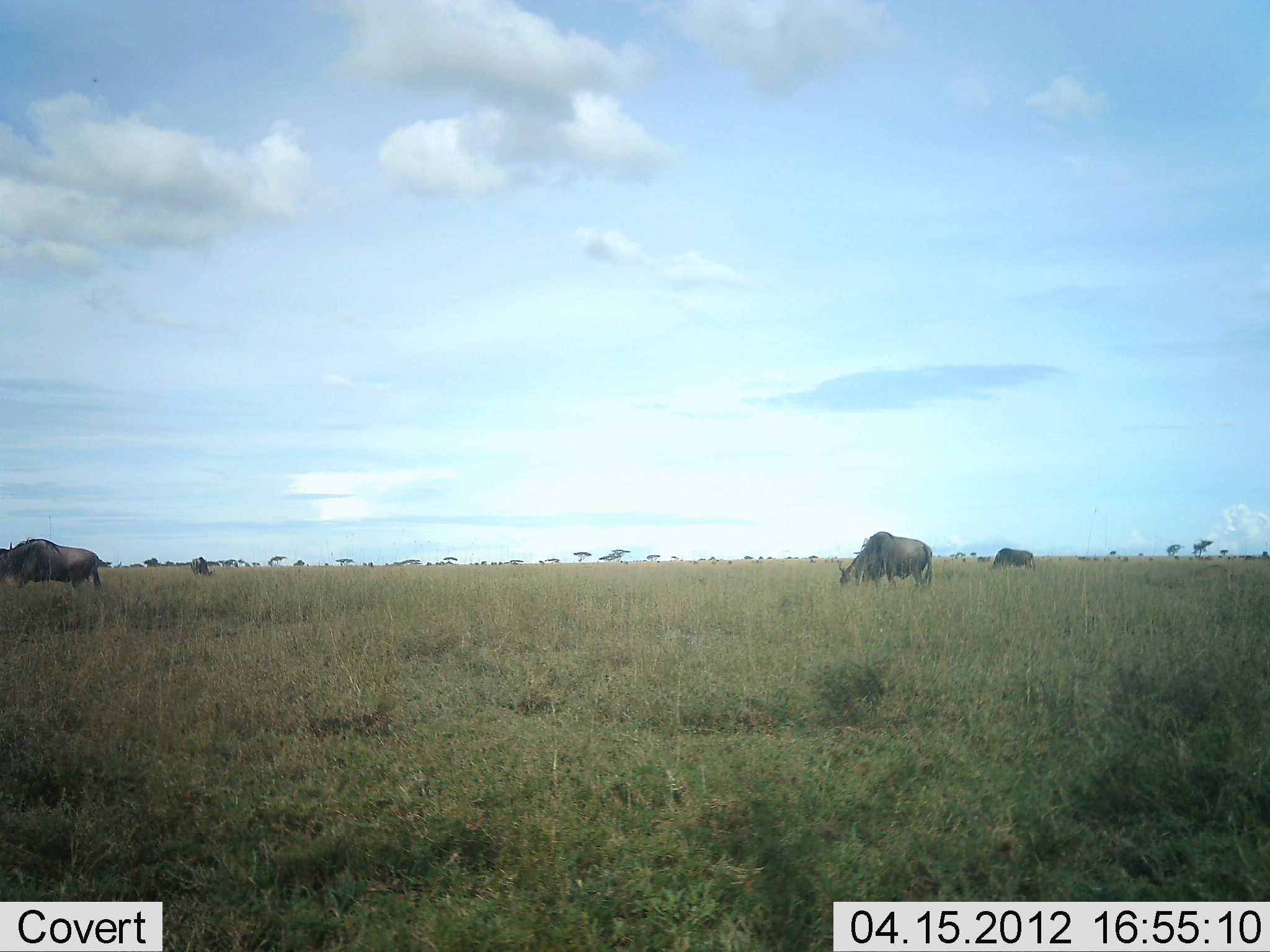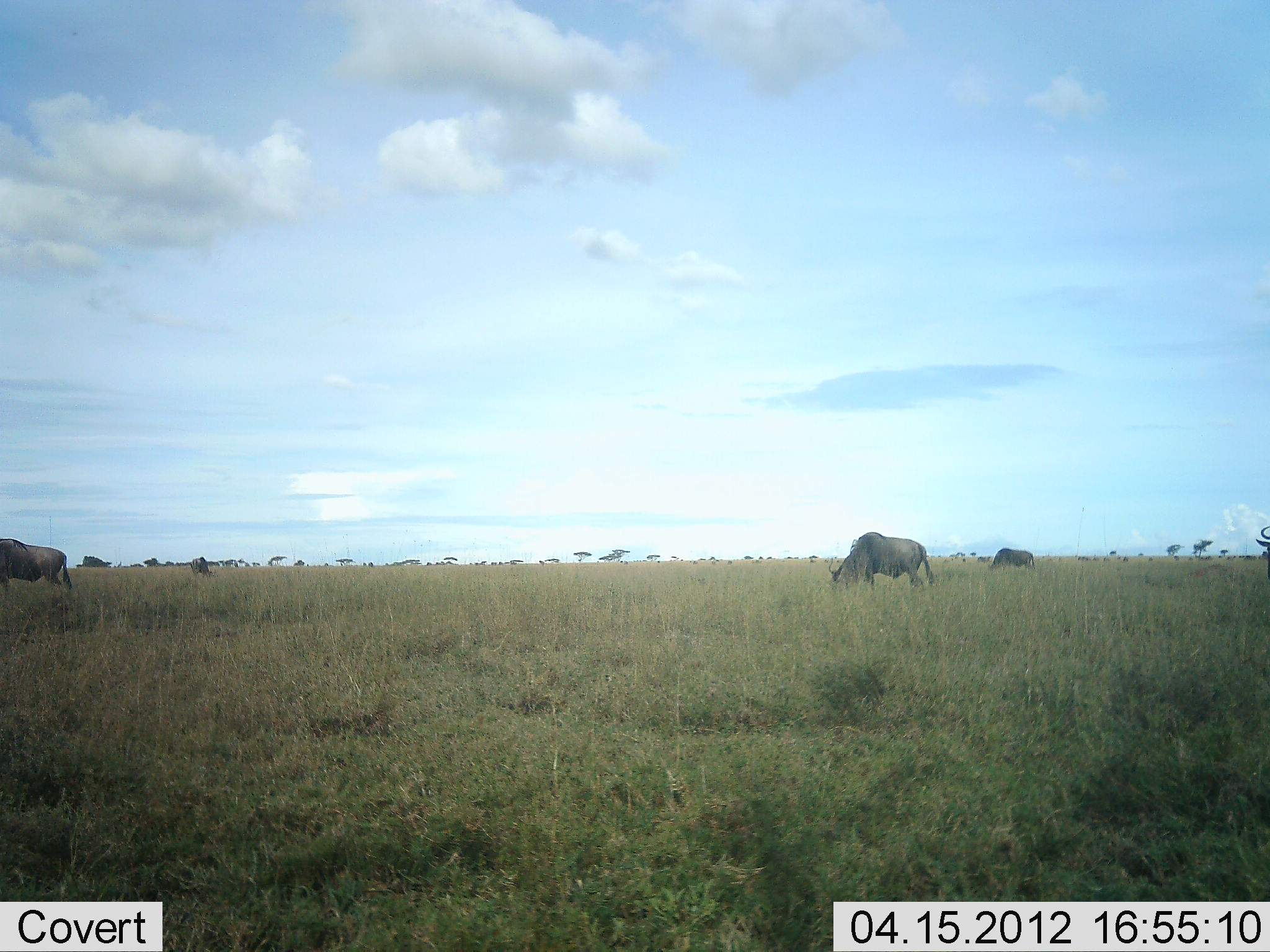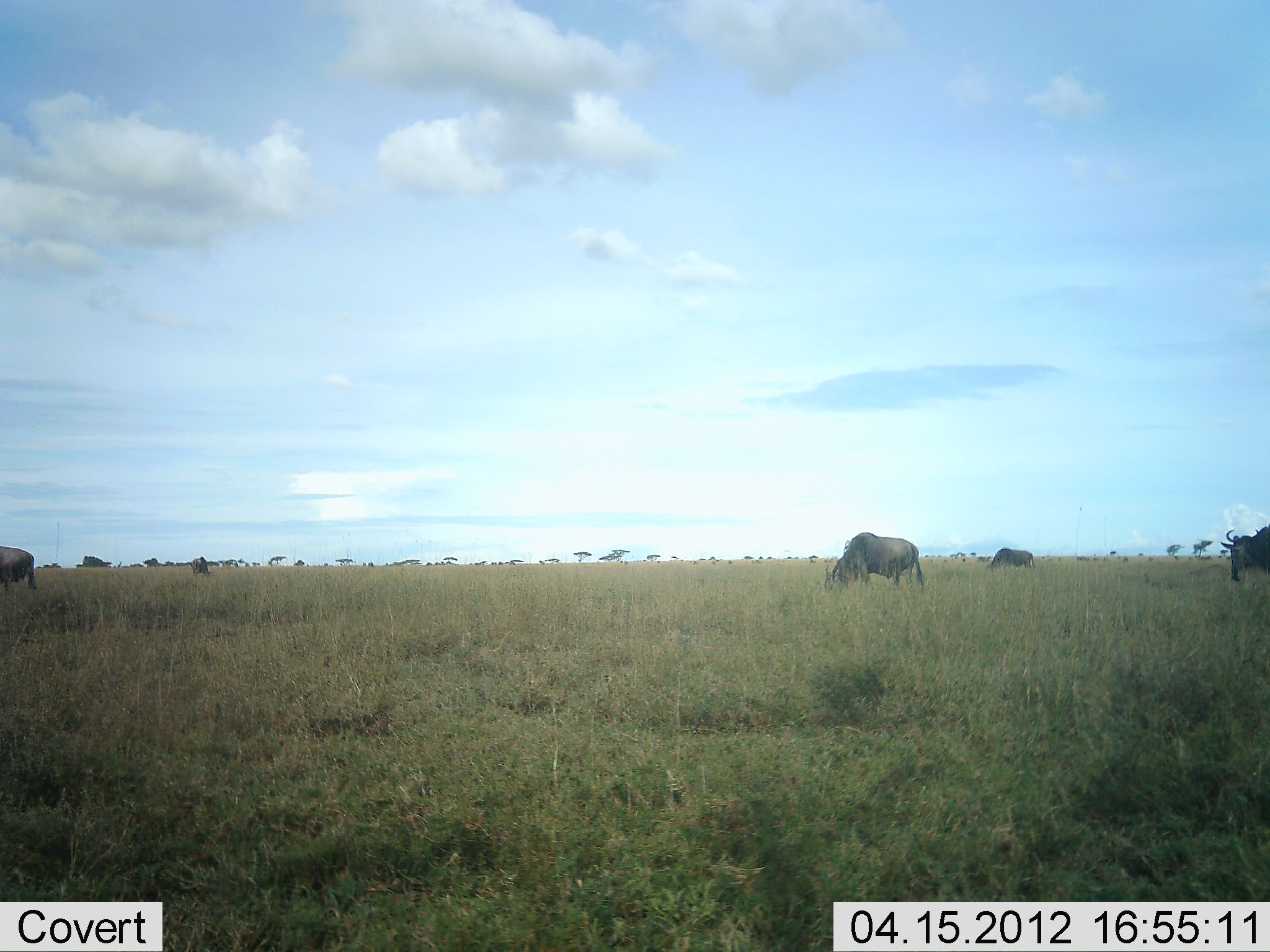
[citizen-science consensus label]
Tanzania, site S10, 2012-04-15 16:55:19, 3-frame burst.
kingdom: Animalia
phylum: Chordata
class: Mammalia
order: Artiodactyla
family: Bovidae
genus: Connochaetes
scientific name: Connochaetes taurinus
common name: blue wildebeest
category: wildebeest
Wildebeest (blue wildebeest) (Connochaetes taurinus), count 4. Behavior (volunteer vote fractions): standing 16%, resting 0%, moving 84%, interacting 0%. Young present (vote fraction): 0%. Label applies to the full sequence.